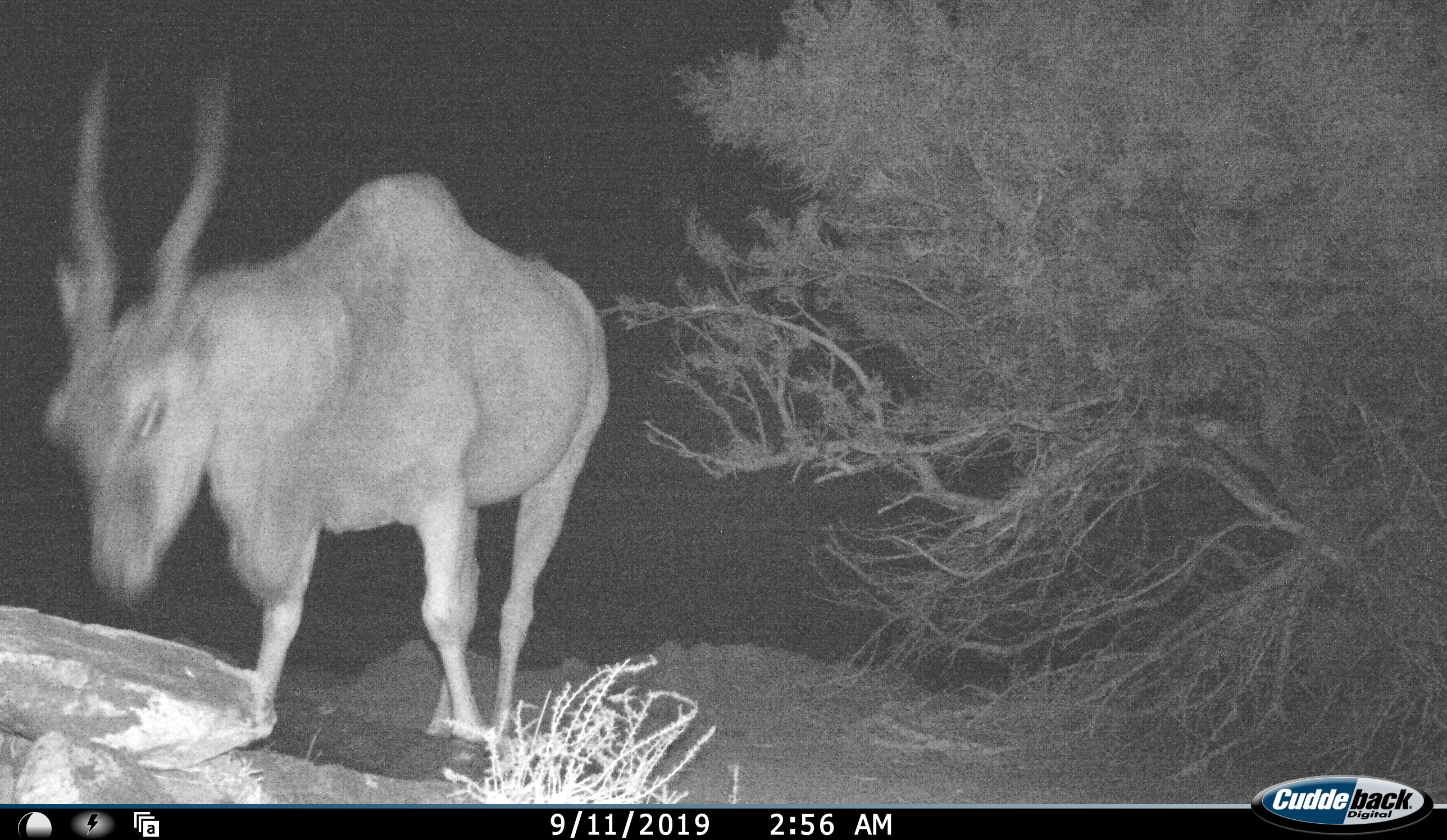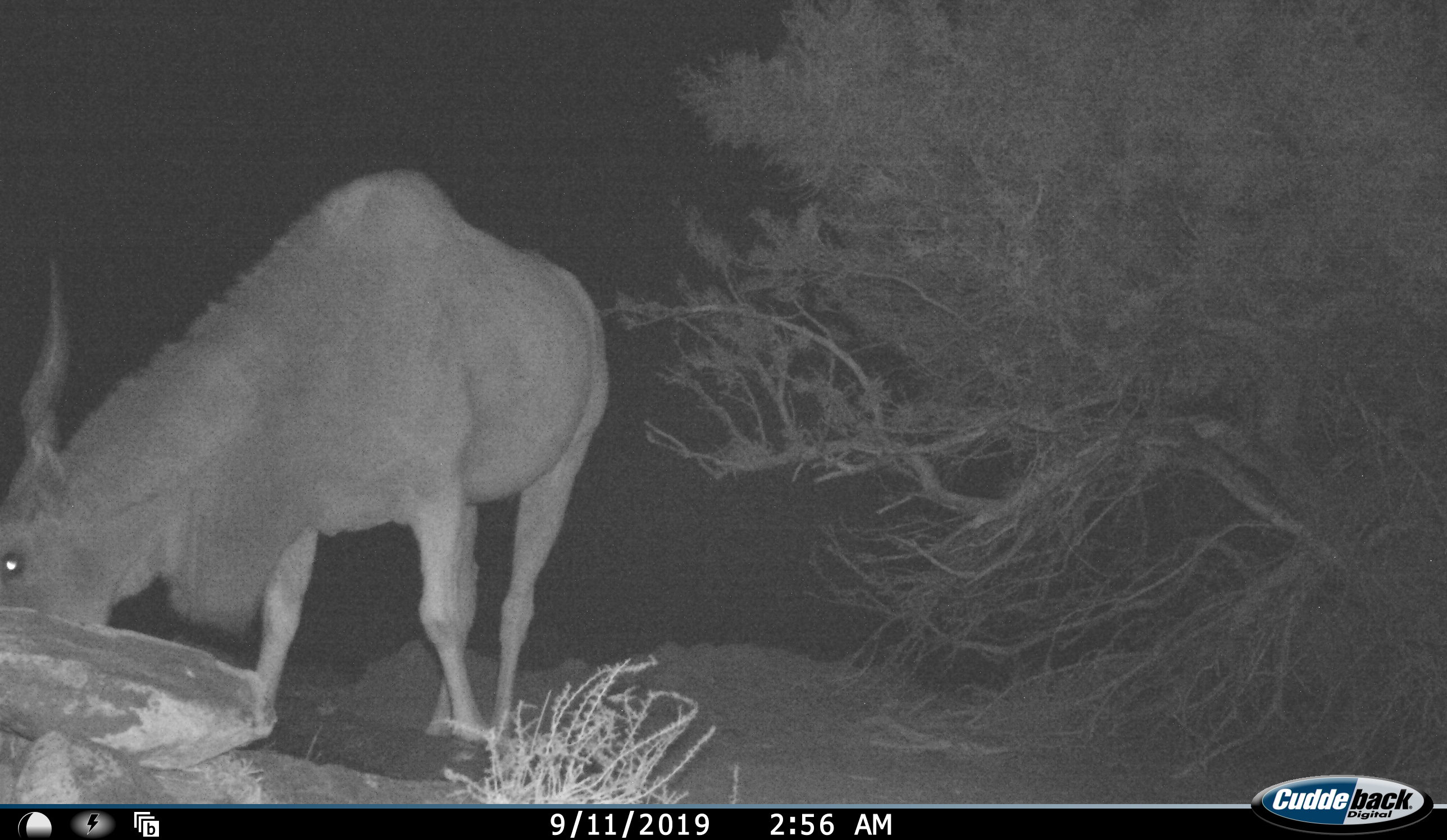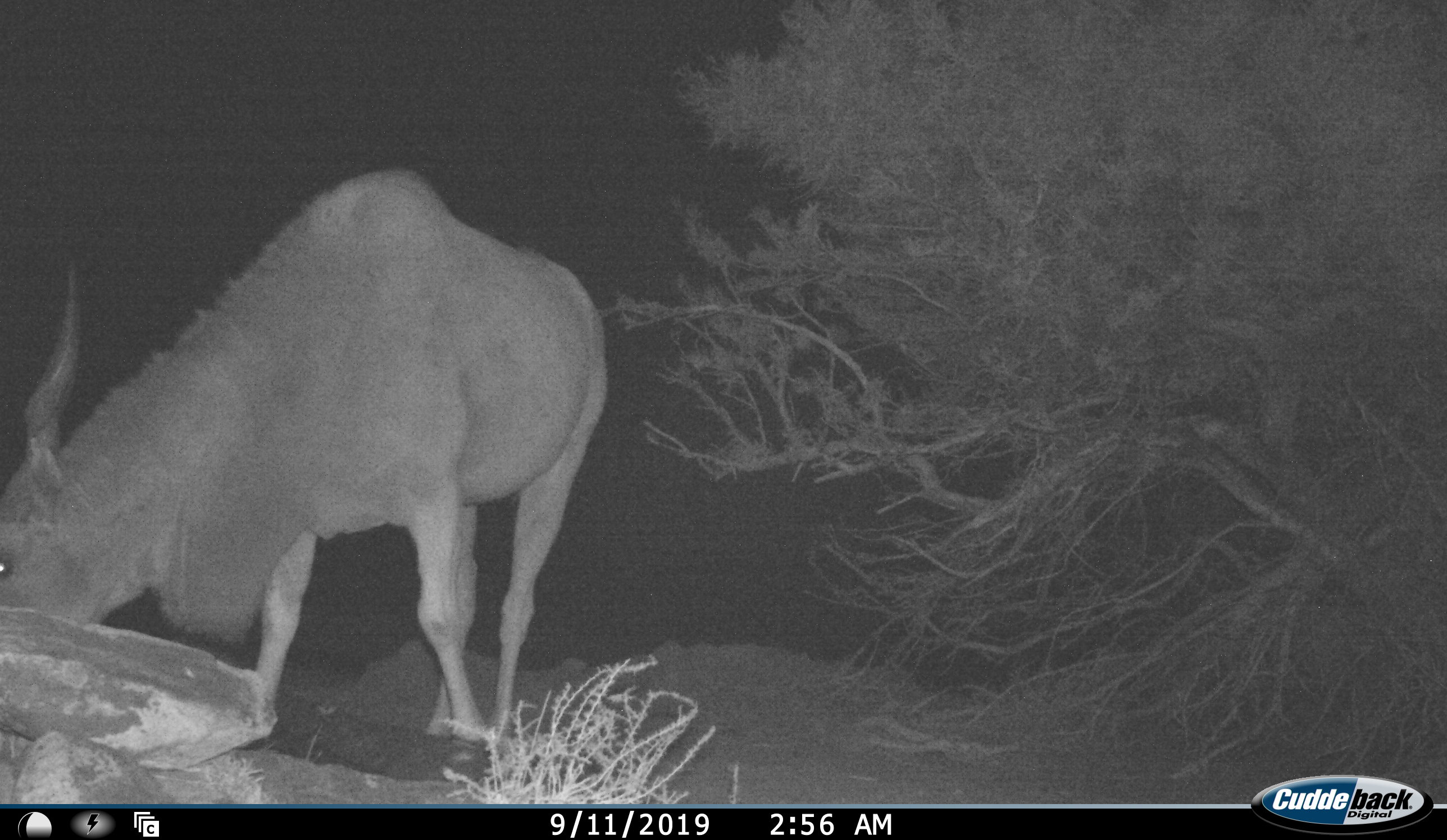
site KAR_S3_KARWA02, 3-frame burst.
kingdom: Animalia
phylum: Chordata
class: Mammalia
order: Artiodactyla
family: Bovidae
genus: Tragelaphus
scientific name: Tragelaphus oryx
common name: eland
Eland (Tragelaphus oryx), count 1. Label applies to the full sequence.